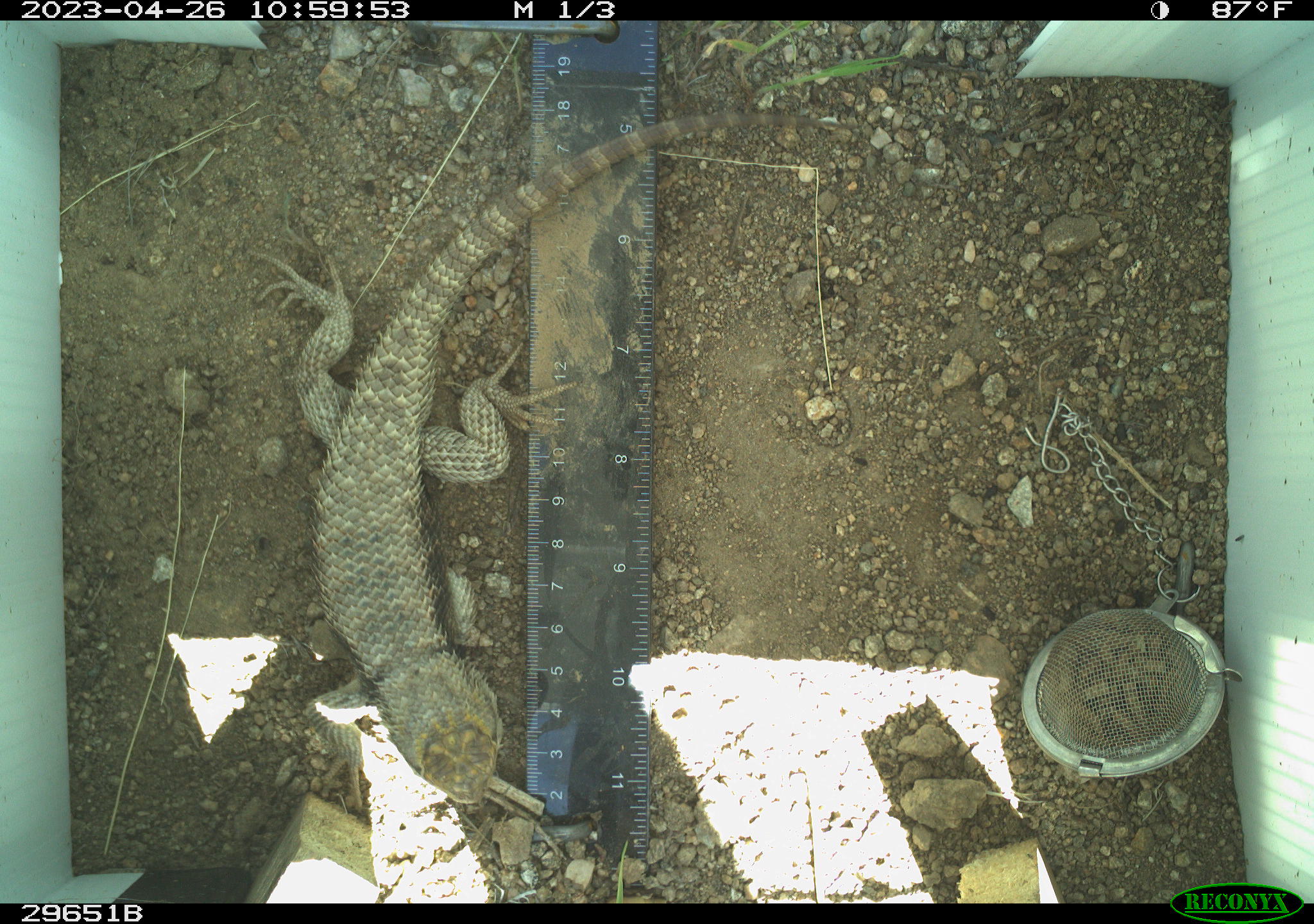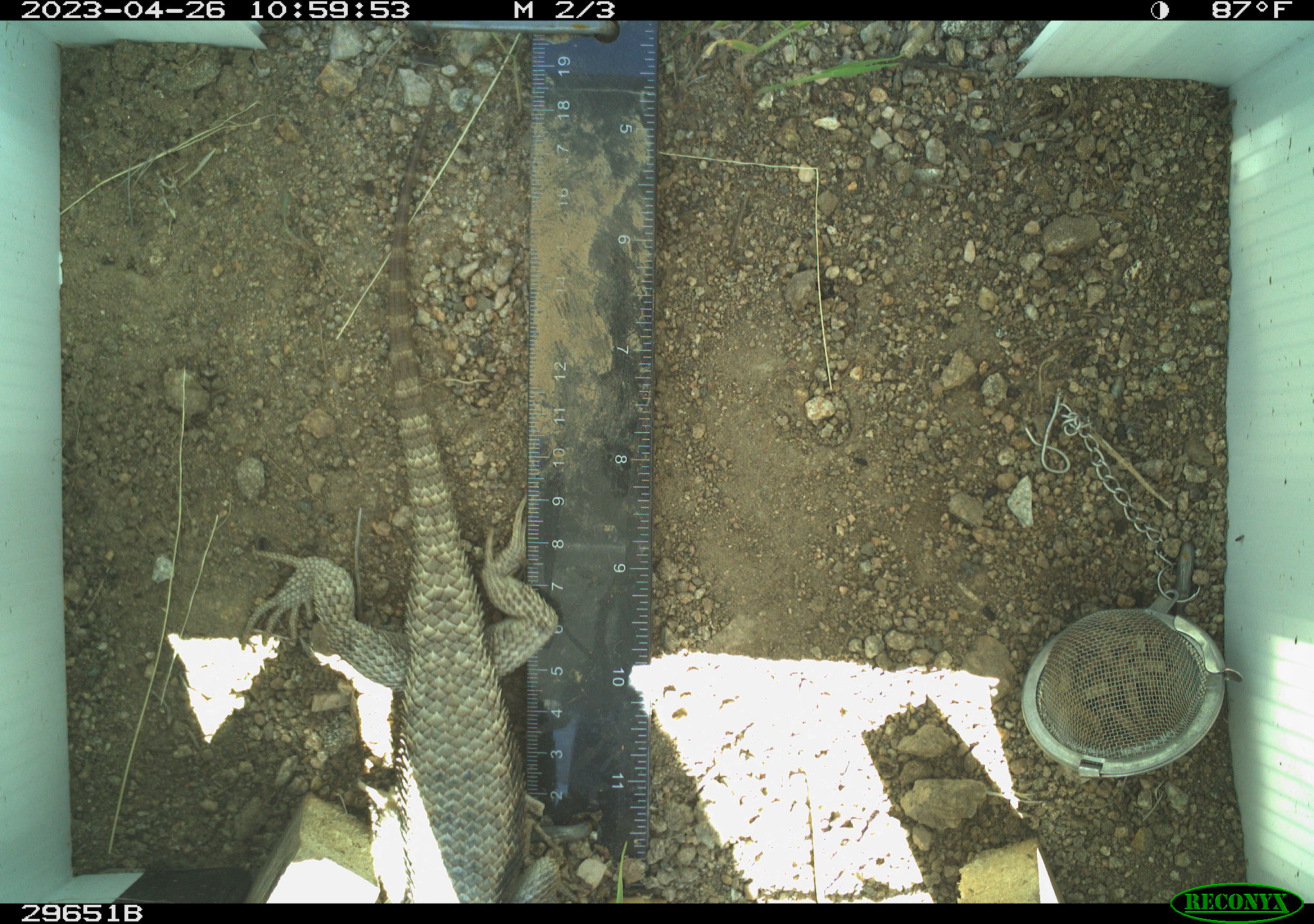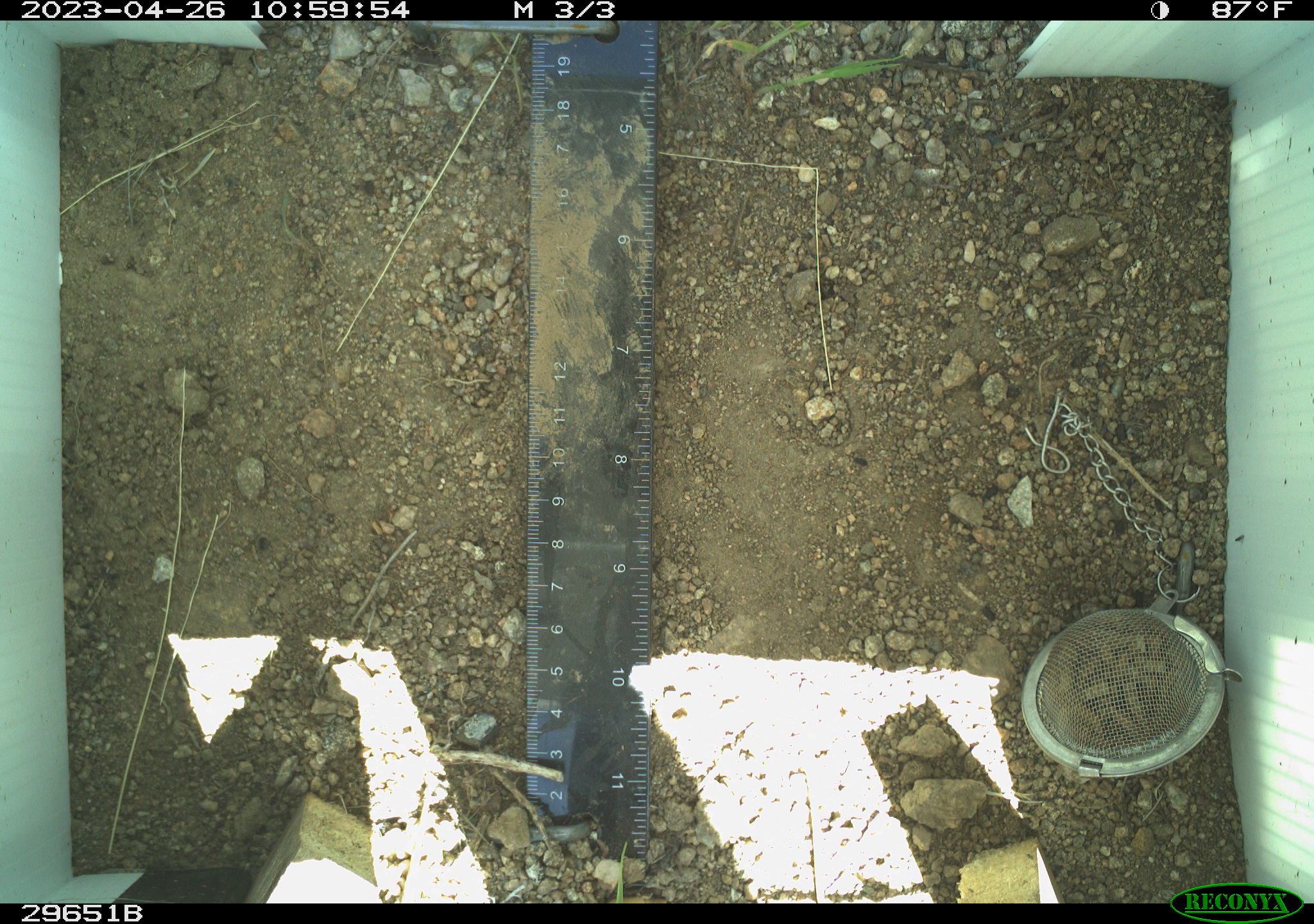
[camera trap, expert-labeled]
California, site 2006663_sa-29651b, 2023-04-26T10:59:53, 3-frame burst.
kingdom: Animalia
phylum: Chordata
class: Reptilia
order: Squamata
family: Phrynosomatidae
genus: Sceloporus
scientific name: Sceloporus uniformis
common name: yellow-backed spiny lizard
Yellow-backed spiny lizard (Sceloporus uniformis).